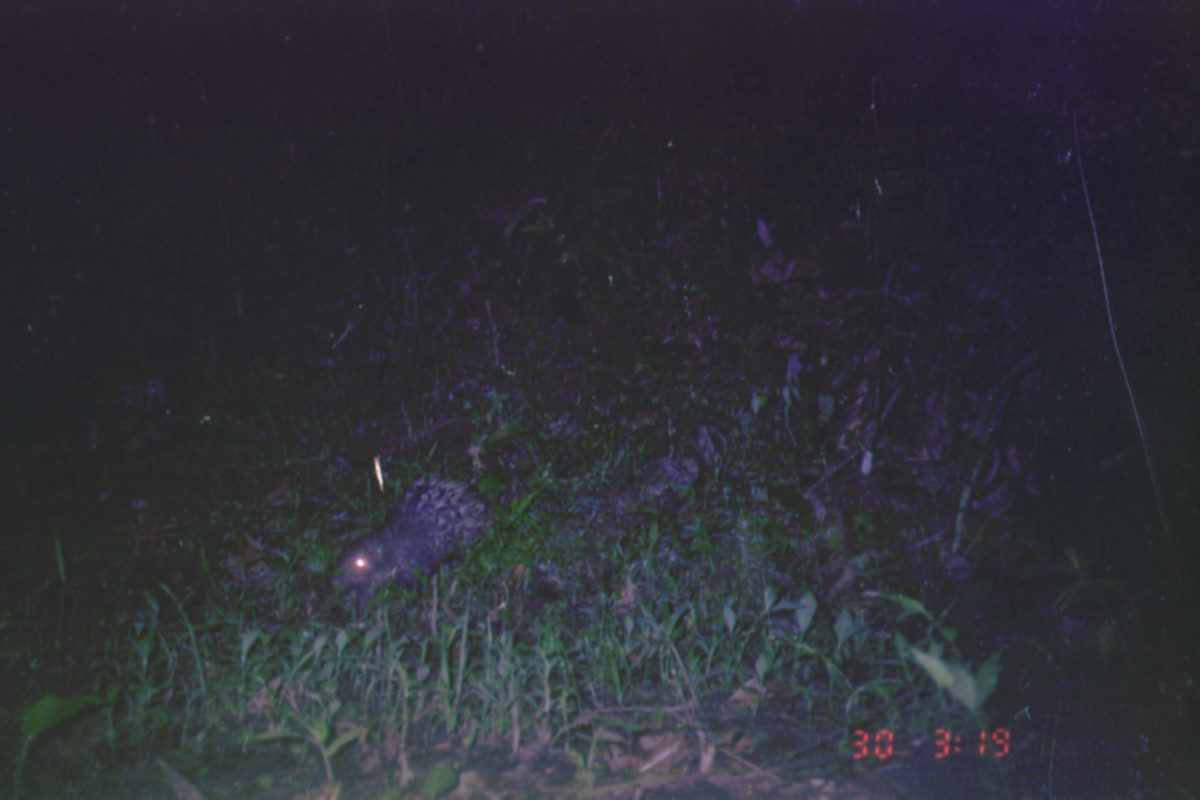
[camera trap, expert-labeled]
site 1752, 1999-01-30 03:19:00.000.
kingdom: Animalia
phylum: Chordata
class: Mammalia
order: Rodentia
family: Hystricidae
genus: Hystrix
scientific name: Hystrix brachyura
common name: east asian porcupine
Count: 1.